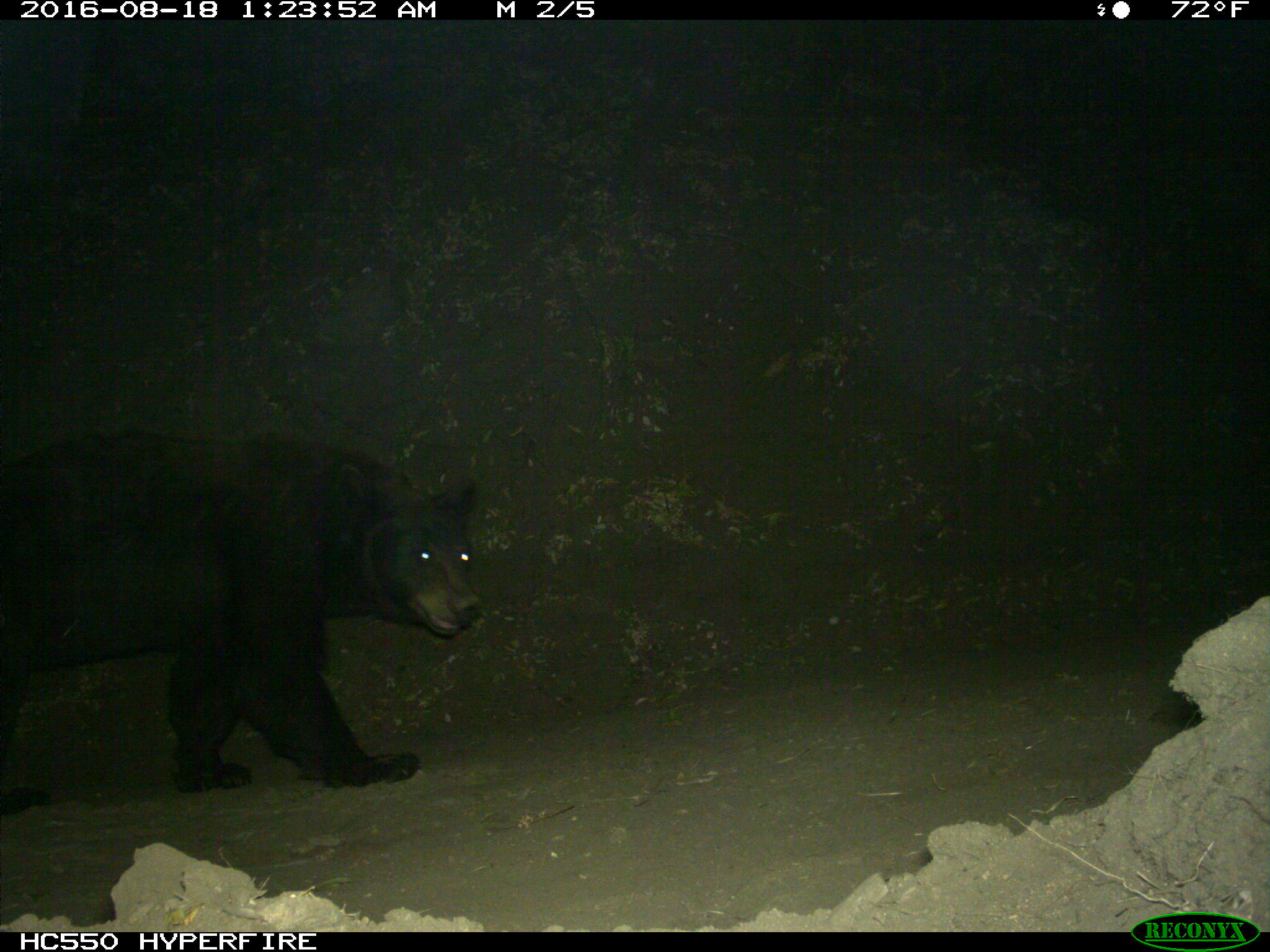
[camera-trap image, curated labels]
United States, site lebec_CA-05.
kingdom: Animalia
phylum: Chordata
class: Mammalia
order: Carnivora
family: Ursidae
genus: Ursus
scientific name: Ursus americanus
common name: american black bear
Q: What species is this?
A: Ursus americanus (american black bear).